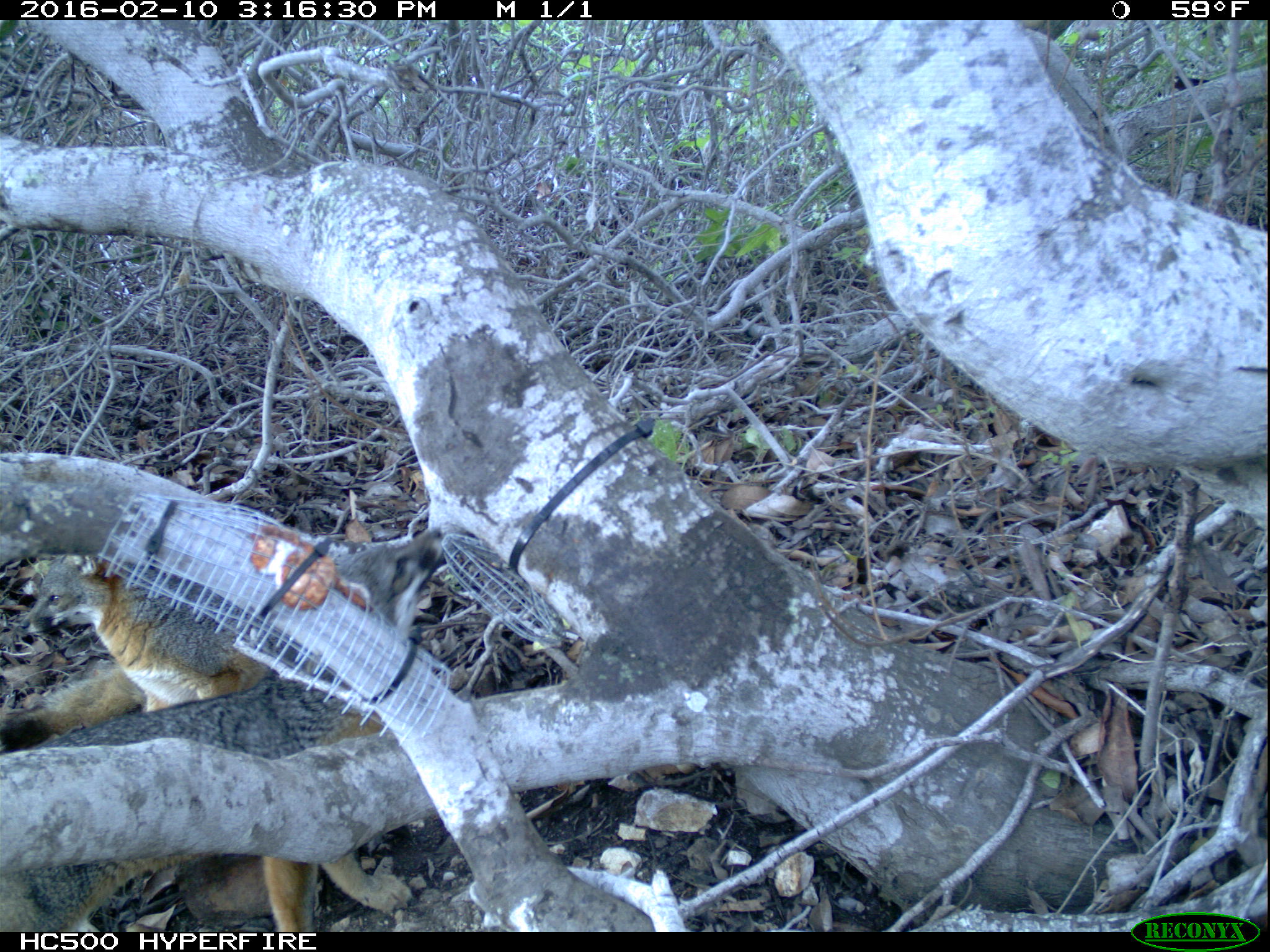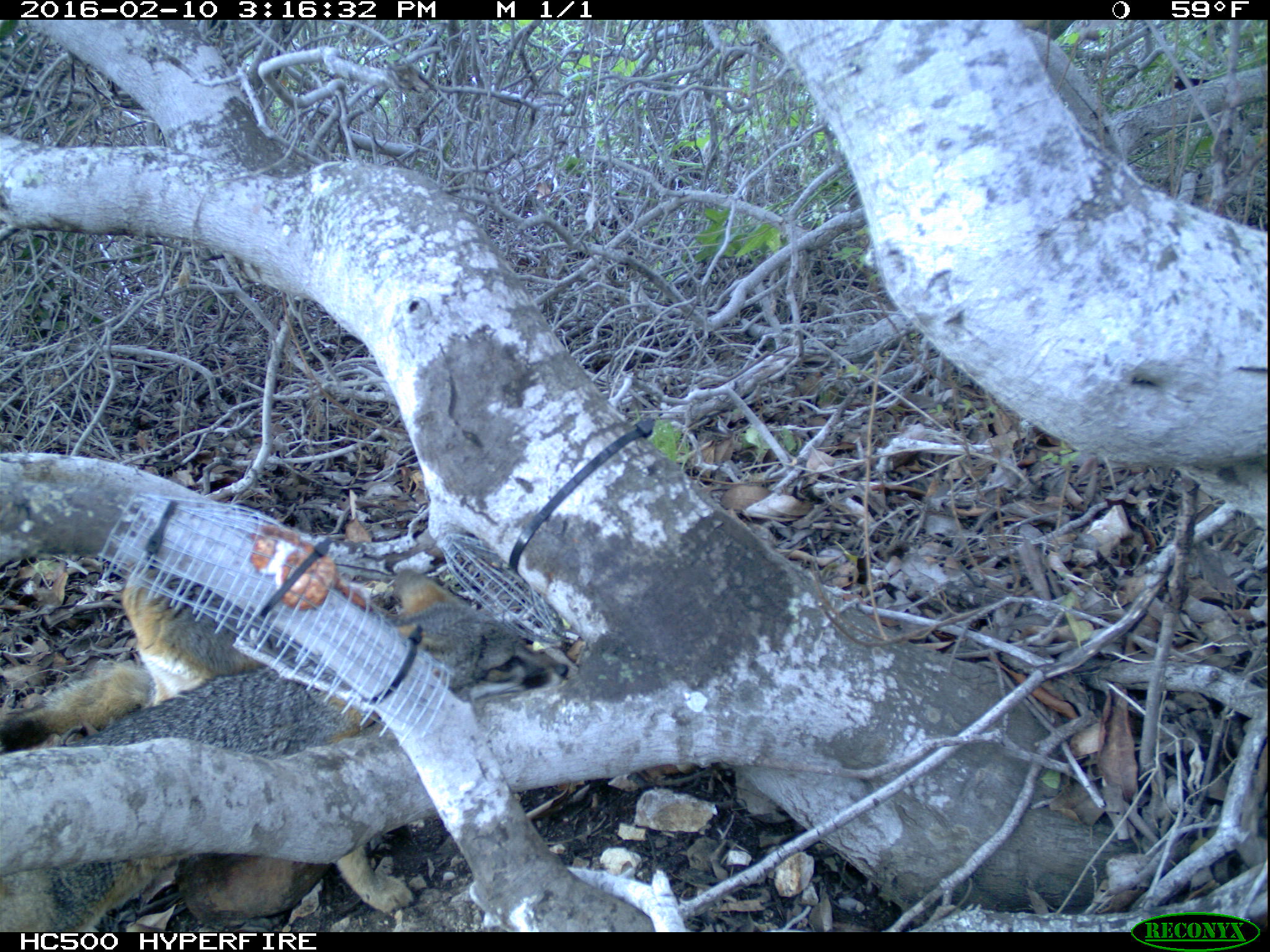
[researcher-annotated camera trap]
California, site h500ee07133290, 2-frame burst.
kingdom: Animalia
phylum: Chordata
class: Mammalia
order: Carnivora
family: Canidae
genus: Urocyon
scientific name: Urocyon littoralis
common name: island fox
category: fox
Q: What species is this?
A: Fox (island fox) (Urocyon littoralis).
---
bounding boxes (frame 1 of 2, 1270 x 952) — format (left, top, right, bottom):
fox: (0, 524, 447, 932); (0, 555, 264, 750)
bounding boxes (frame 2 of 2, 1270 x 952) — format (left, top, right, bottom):
fox: (0, 569, 569, 929); (0, 567, 285, 751)